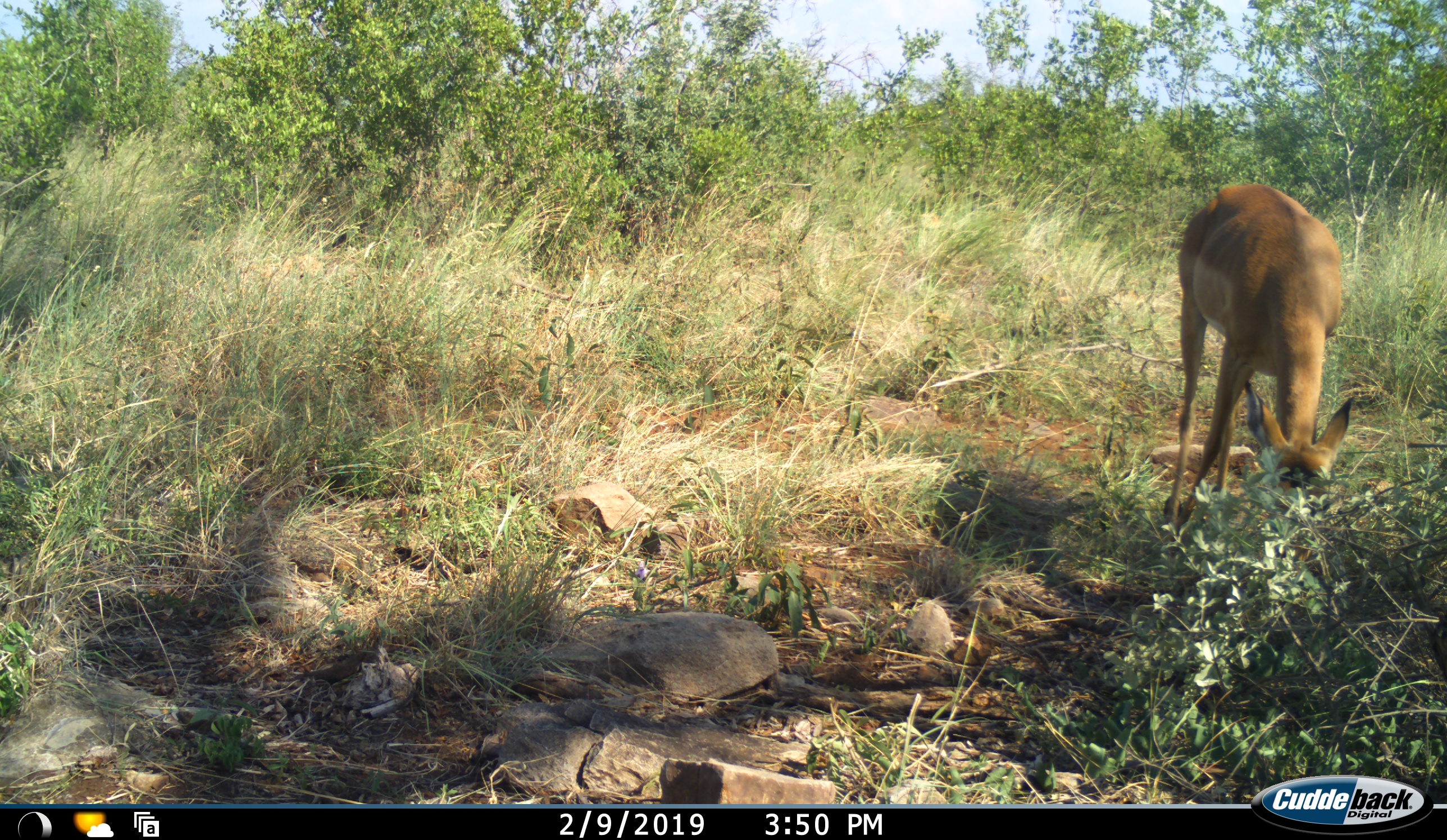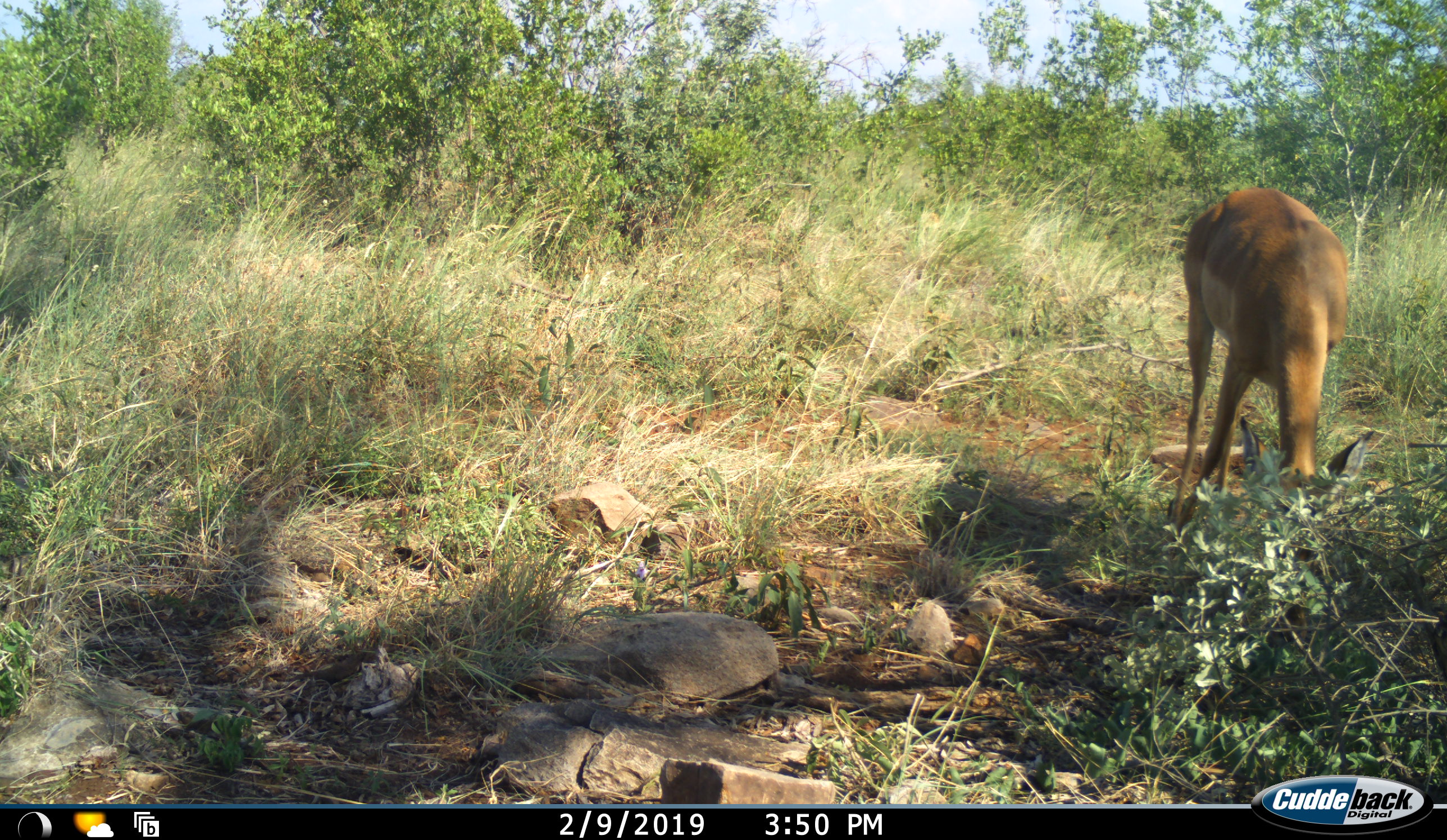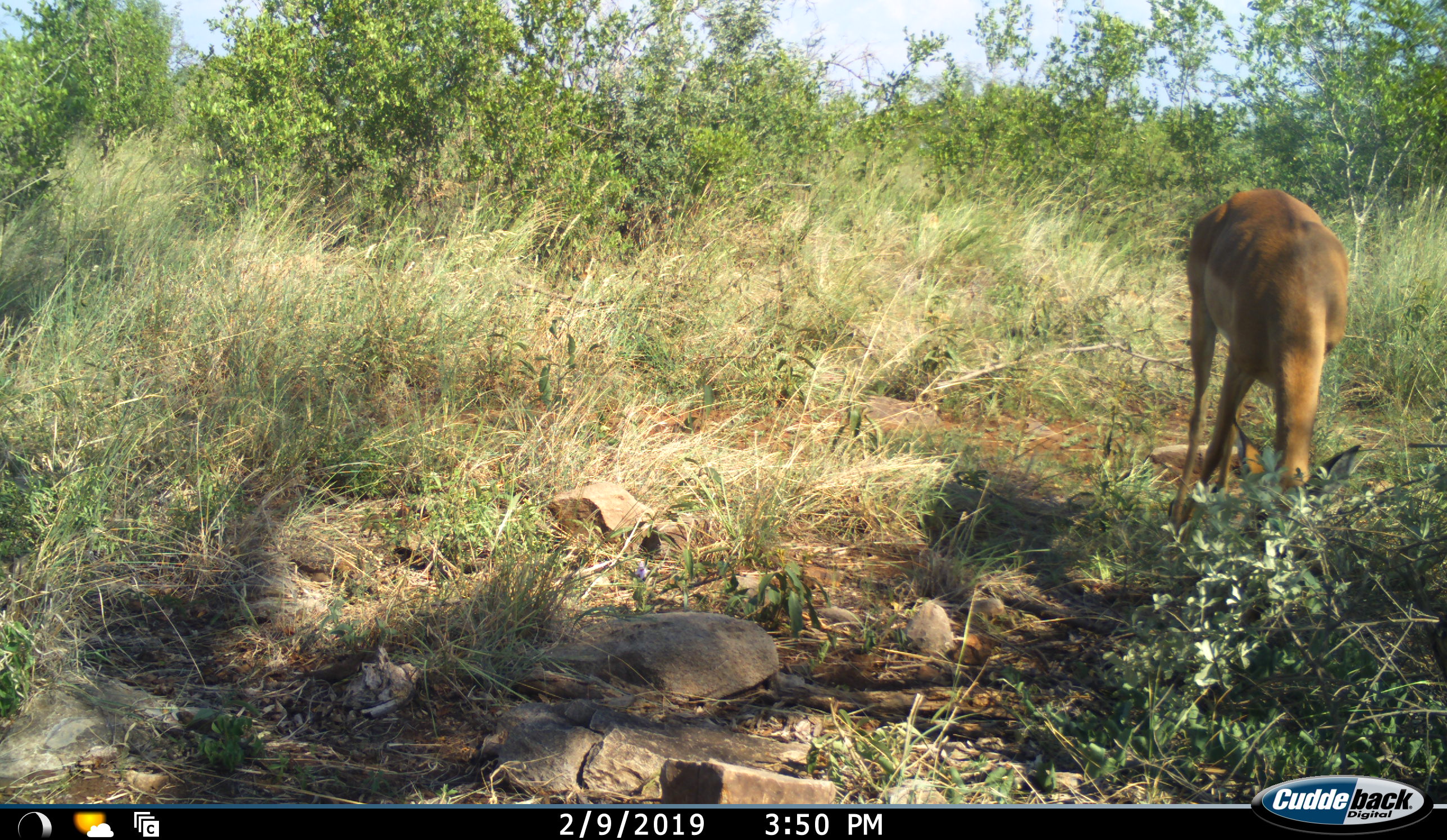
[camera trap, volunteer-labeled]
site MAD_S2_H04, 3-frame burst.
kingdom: Animalia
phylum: Chordata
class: Mammalia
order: Artiodactyla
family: Bovidae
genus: Aepyceros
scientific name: Aepyceros melampus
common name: impala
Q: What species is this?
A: Impala (Aepyceros melampus).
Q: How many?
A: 1.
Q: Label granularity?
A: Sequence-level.